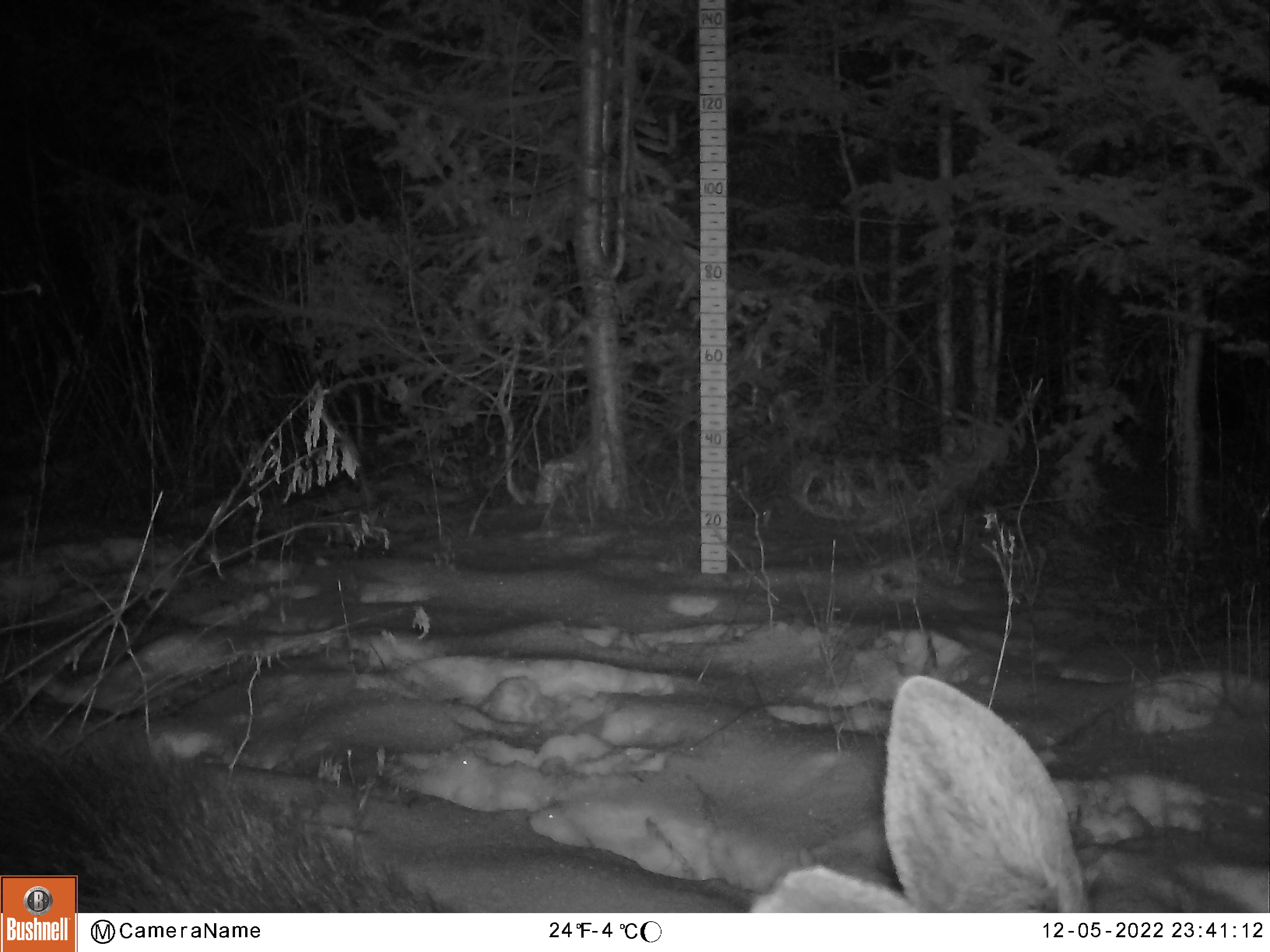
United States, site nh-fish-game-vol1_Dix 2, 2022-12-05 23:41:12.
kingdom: Animalia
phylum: Chordata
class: Mammalia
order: Artiodactyla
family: Cervidae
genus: Alces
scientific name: Alces alces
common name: moose